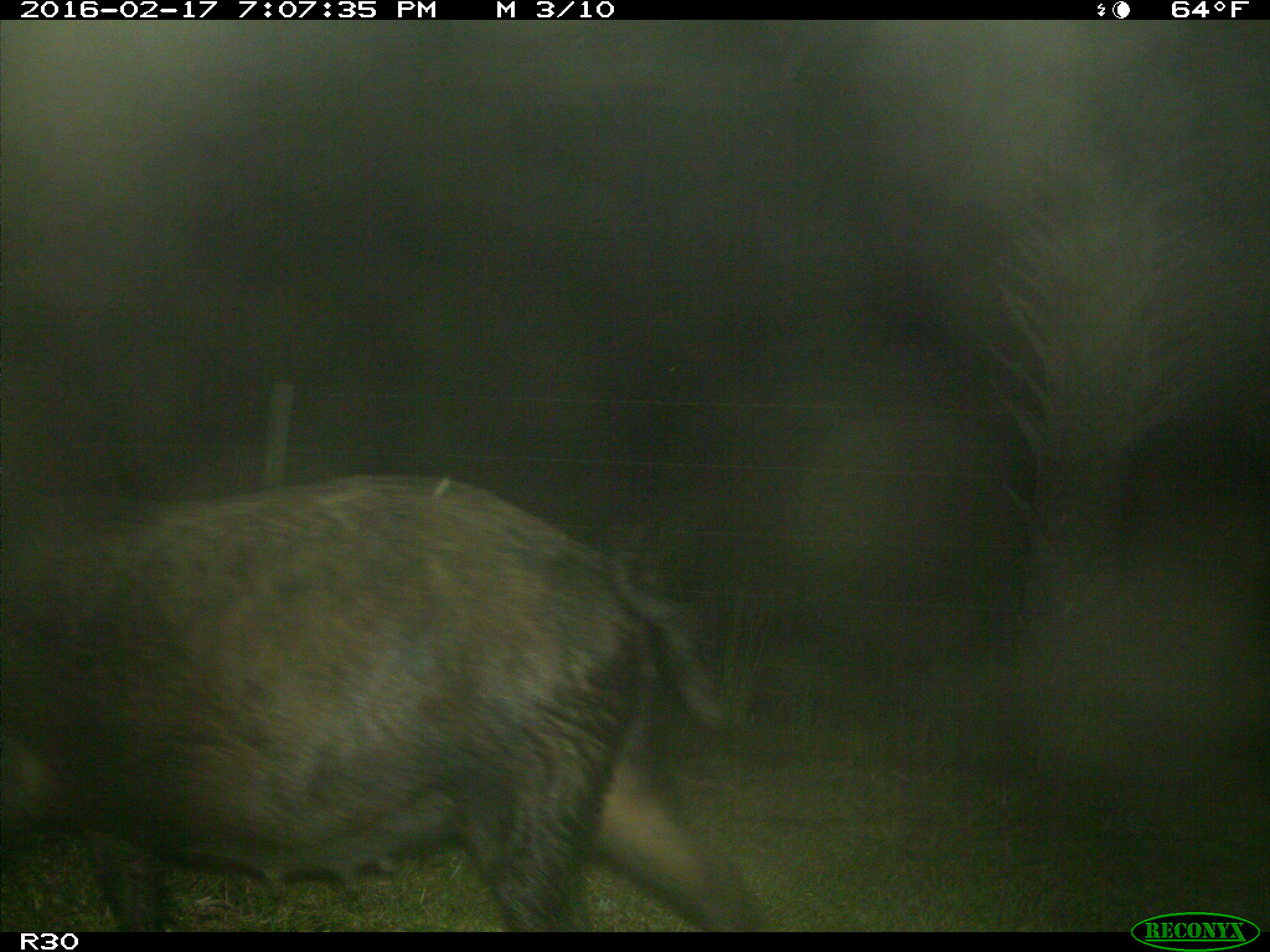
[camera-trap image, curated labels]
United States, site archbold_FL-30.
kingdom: Animalia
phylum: Chordata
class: Mammalia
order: Artiodactyla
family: Suidae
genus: Sus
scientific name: Sus scrofa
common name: wild boar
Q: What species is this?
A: Sus scrofa (wild boar).